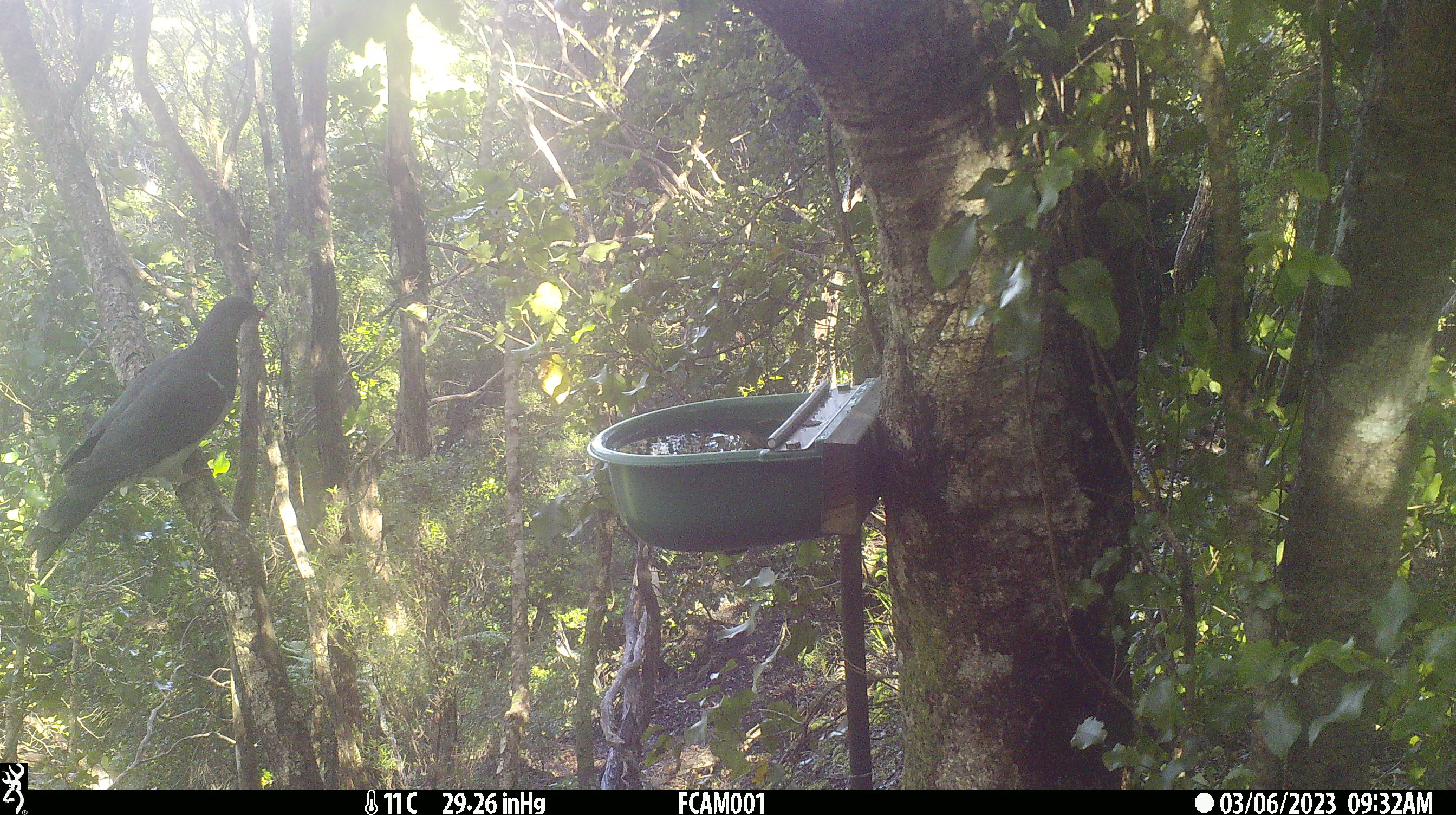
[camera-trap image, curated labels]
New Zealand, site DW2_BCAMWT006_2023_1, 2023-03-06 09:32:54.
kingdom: Animalia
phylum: Chordata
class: Aves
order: Columbiformes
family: Columbidae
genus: Hemiphaga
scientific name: Hemiphaga novaeseelandiae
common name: new zealand pigeon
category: kereru